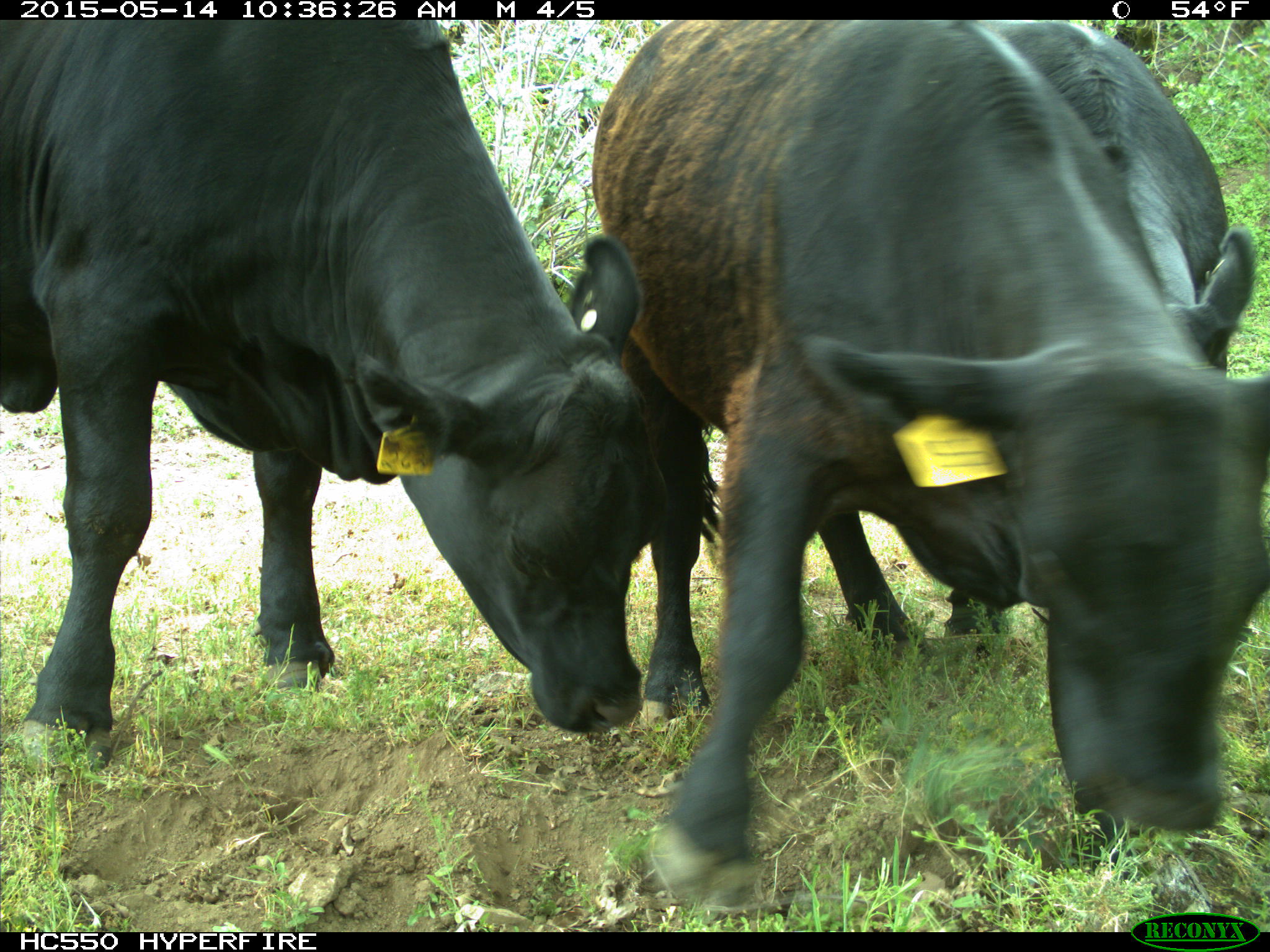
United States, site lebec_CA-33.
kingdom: Animalia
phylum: Chordata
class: Mammalia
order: Artiodactyla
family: Bovidae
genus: Bos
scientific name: Bos taurus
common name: domestic cow